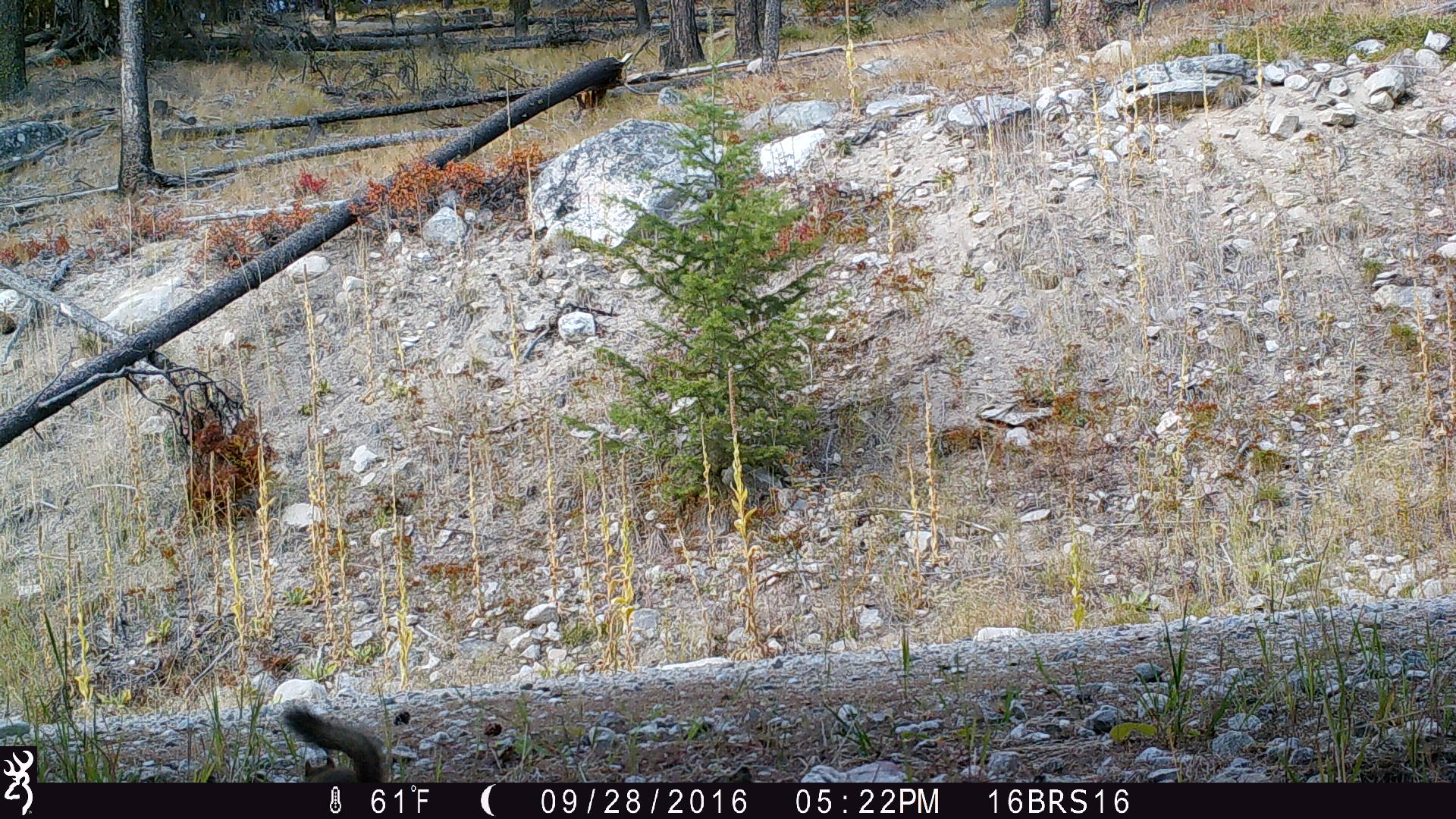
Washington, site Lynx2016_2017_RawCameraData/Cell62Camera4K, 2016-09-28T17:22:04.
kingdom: Animalia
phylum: Chordata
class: Mammalia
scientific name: Mammalia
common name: small mammal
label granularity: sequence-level